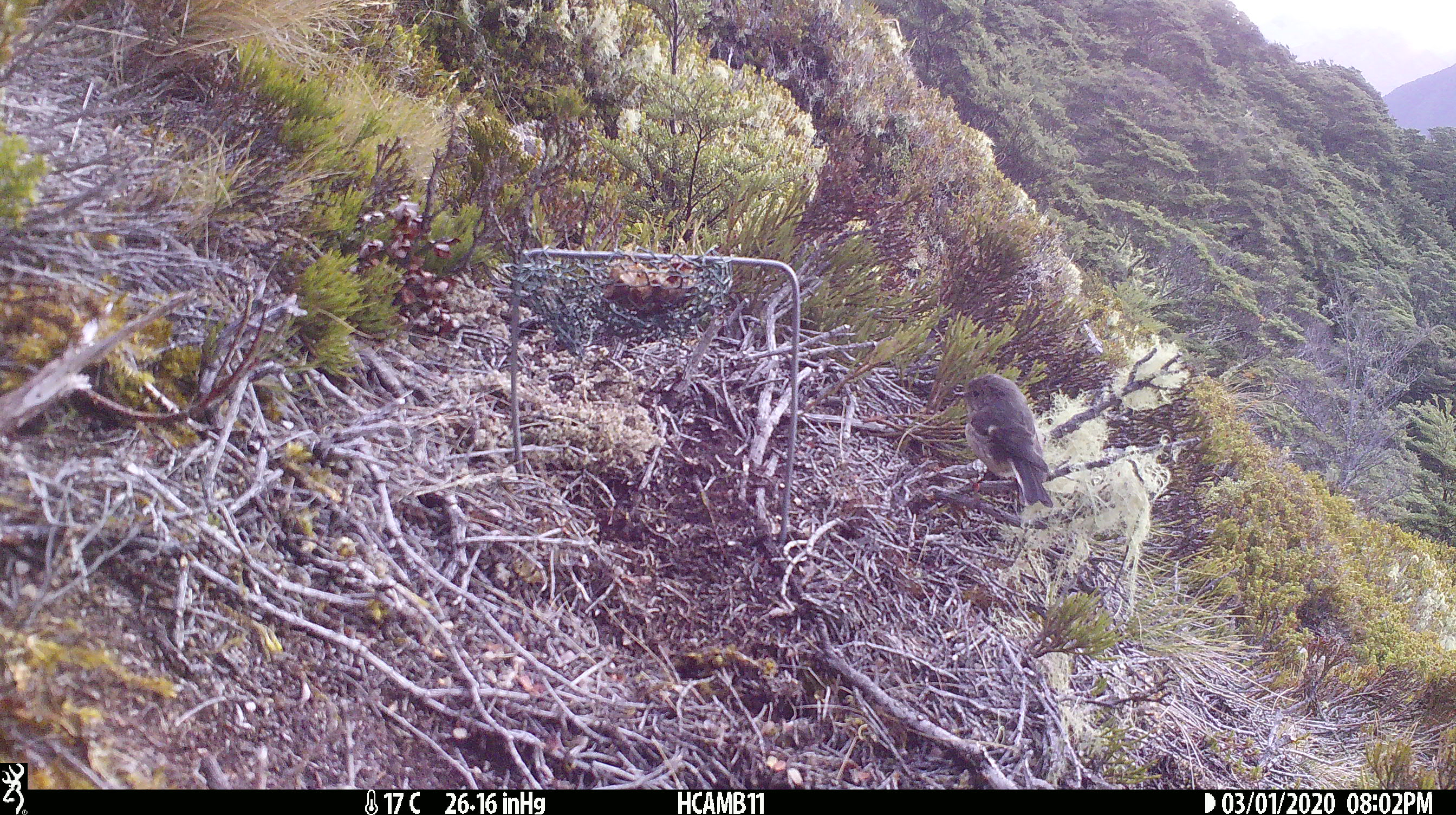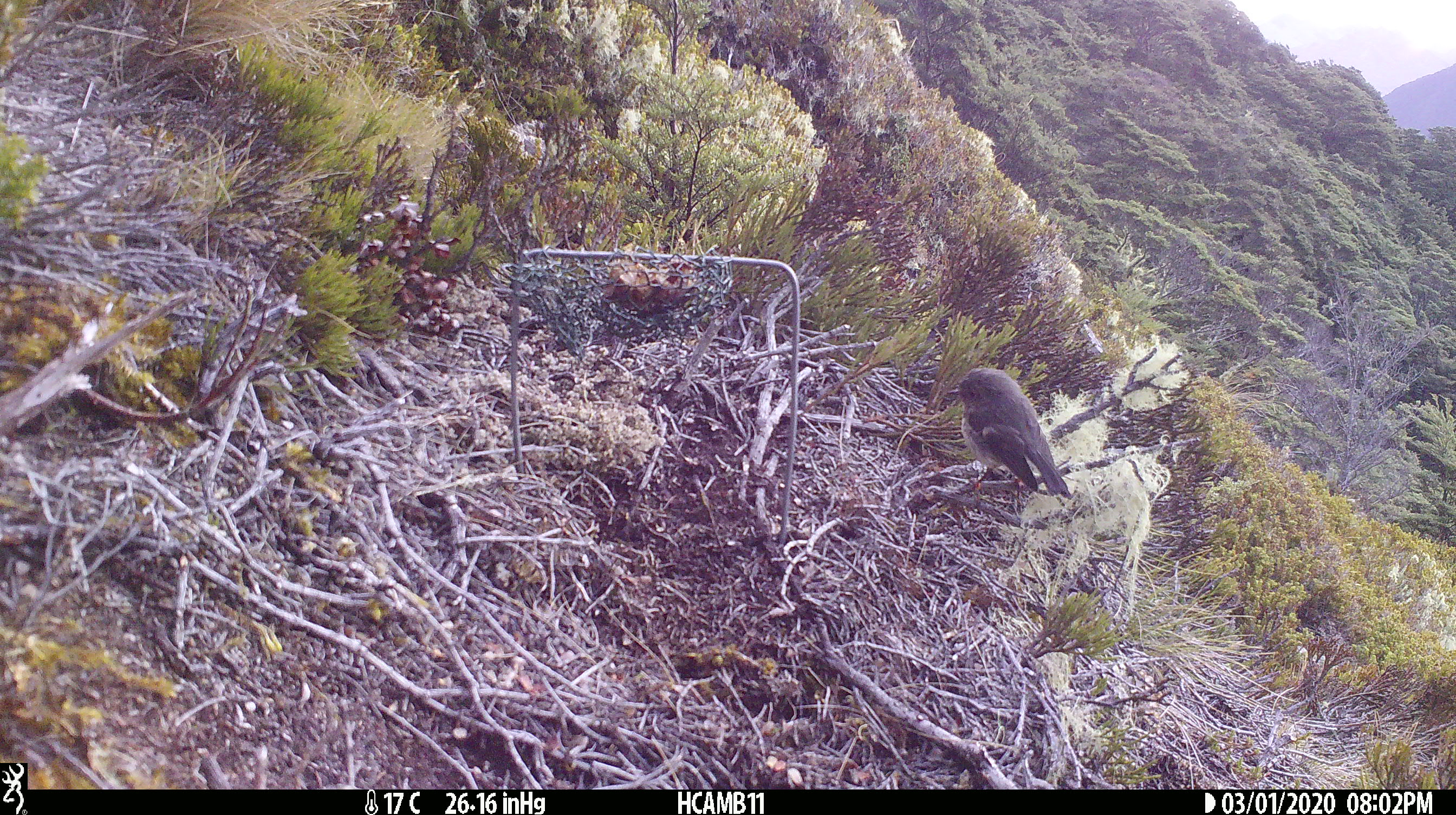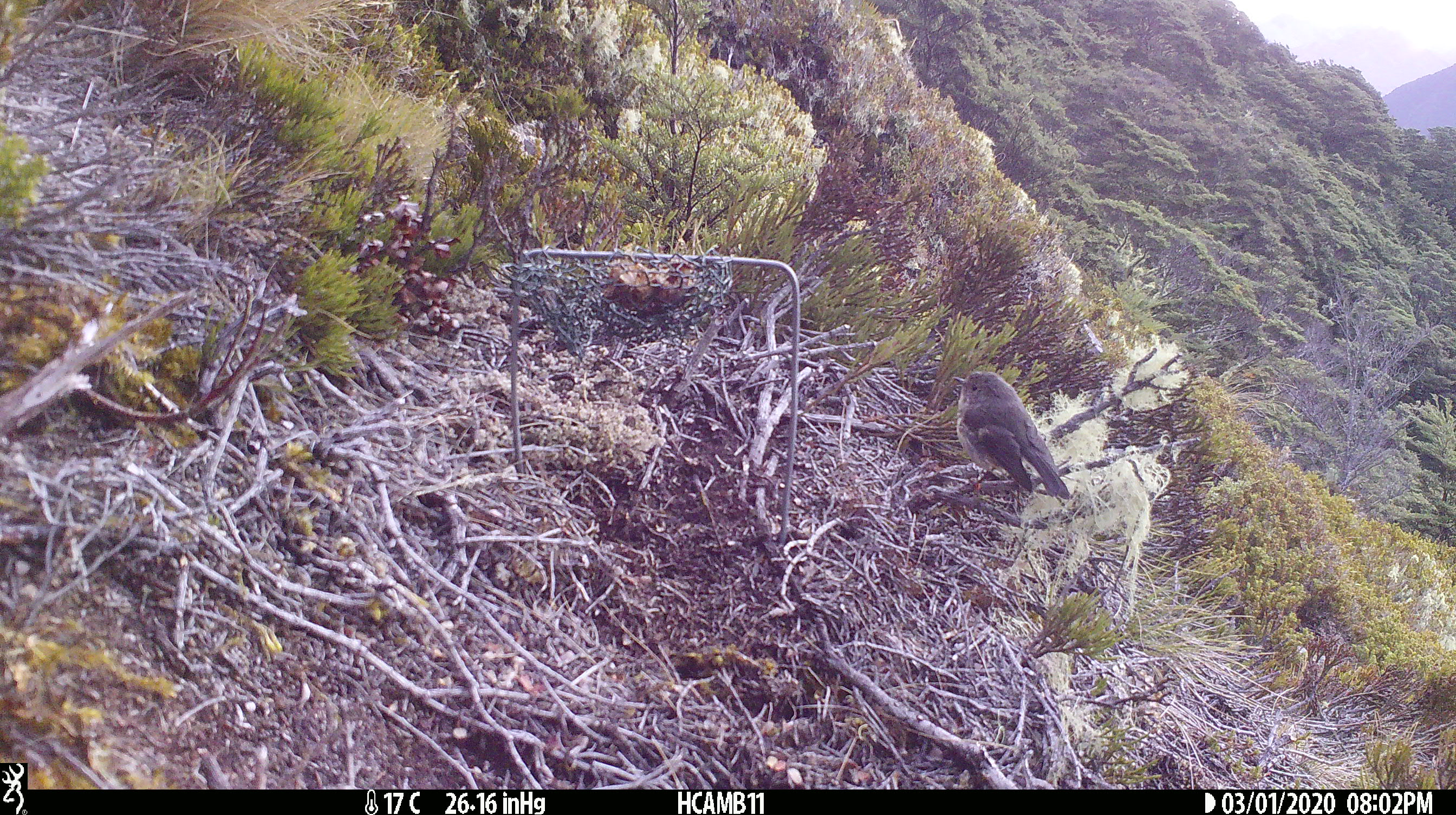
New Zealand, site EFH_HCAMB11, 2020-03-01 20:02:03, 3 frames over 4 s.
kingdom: Animalia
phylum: Chordata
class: Aves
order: Passeriformes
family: Petroicidae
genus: Petroica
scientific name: Petroica macrocephala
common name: tomtit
Tomtit (Petroica macrocephala).